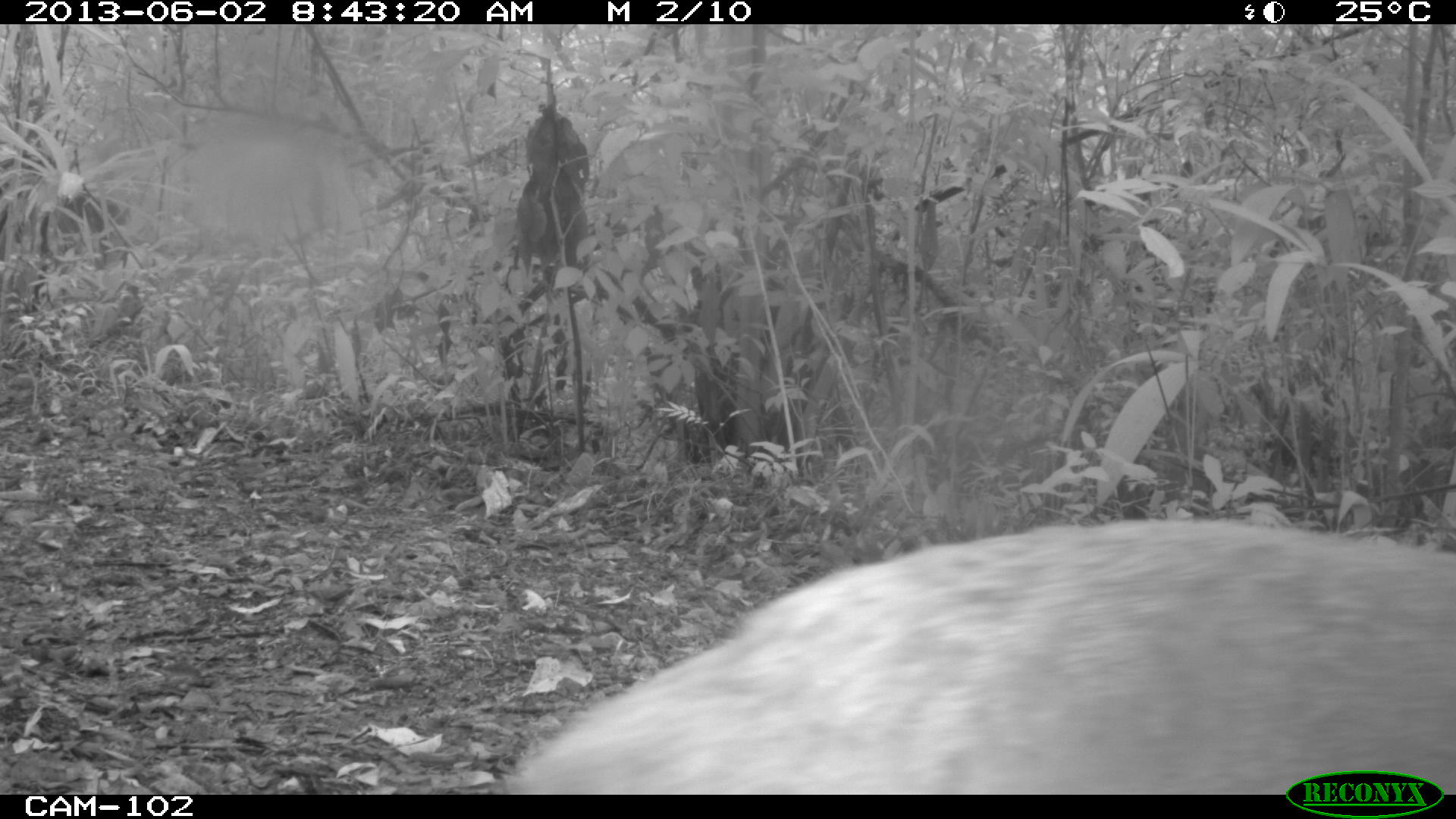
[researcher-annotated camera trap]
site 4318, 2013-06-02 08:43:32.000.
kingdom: Animalia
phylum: Chordata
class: Mammalia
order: Artiodactyla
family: Cervidae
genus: Mazama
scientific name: Mazama temama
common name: central american red brocket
Mazama temama (central american red brocket), count 2.